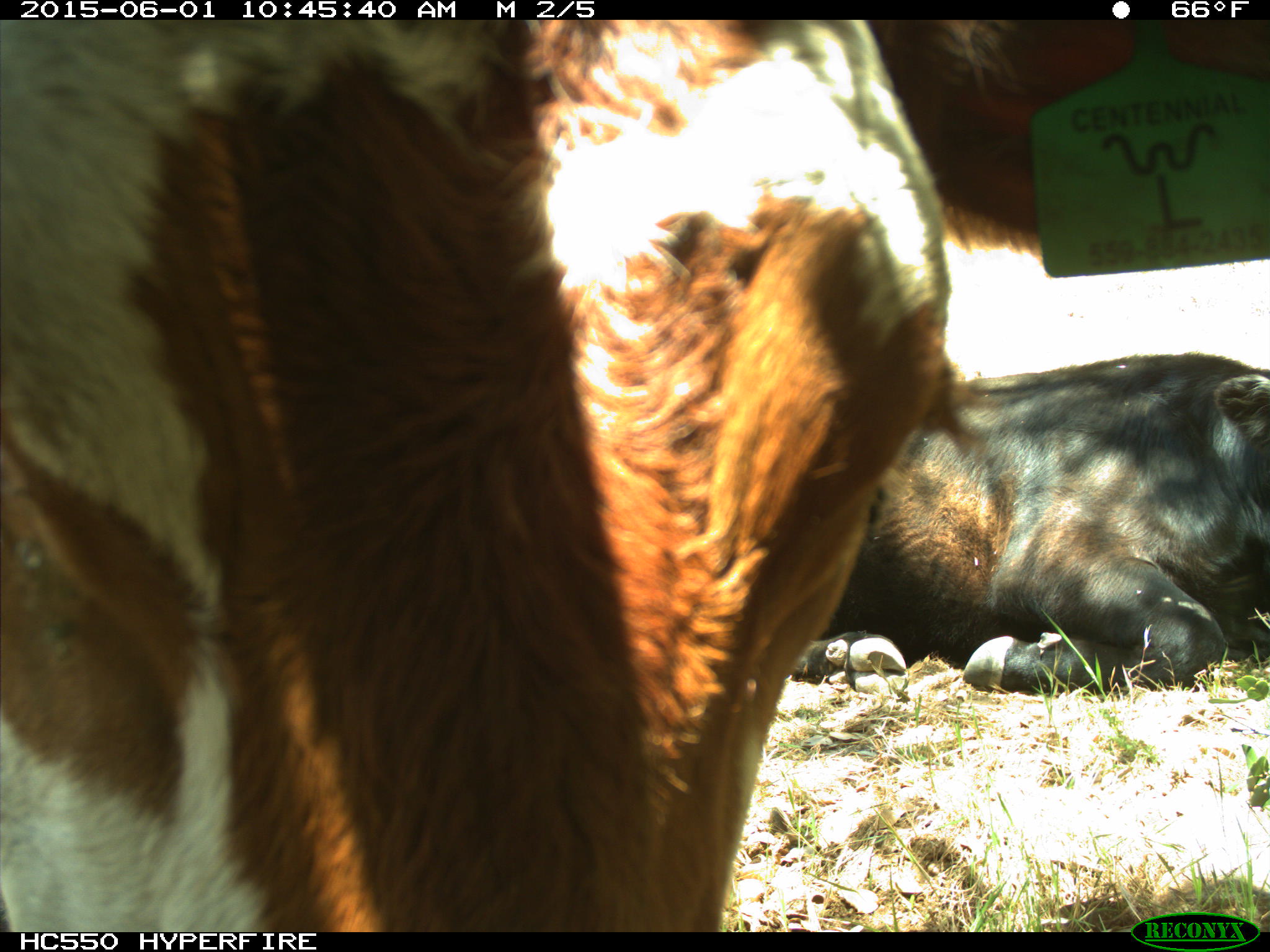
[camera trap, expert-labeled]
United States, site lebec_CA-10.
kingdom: Animalia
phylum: Chordata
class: Mammalia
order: Artiodactyla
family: Bovidae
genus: Bos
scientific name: Bos taurus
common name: domestic cow